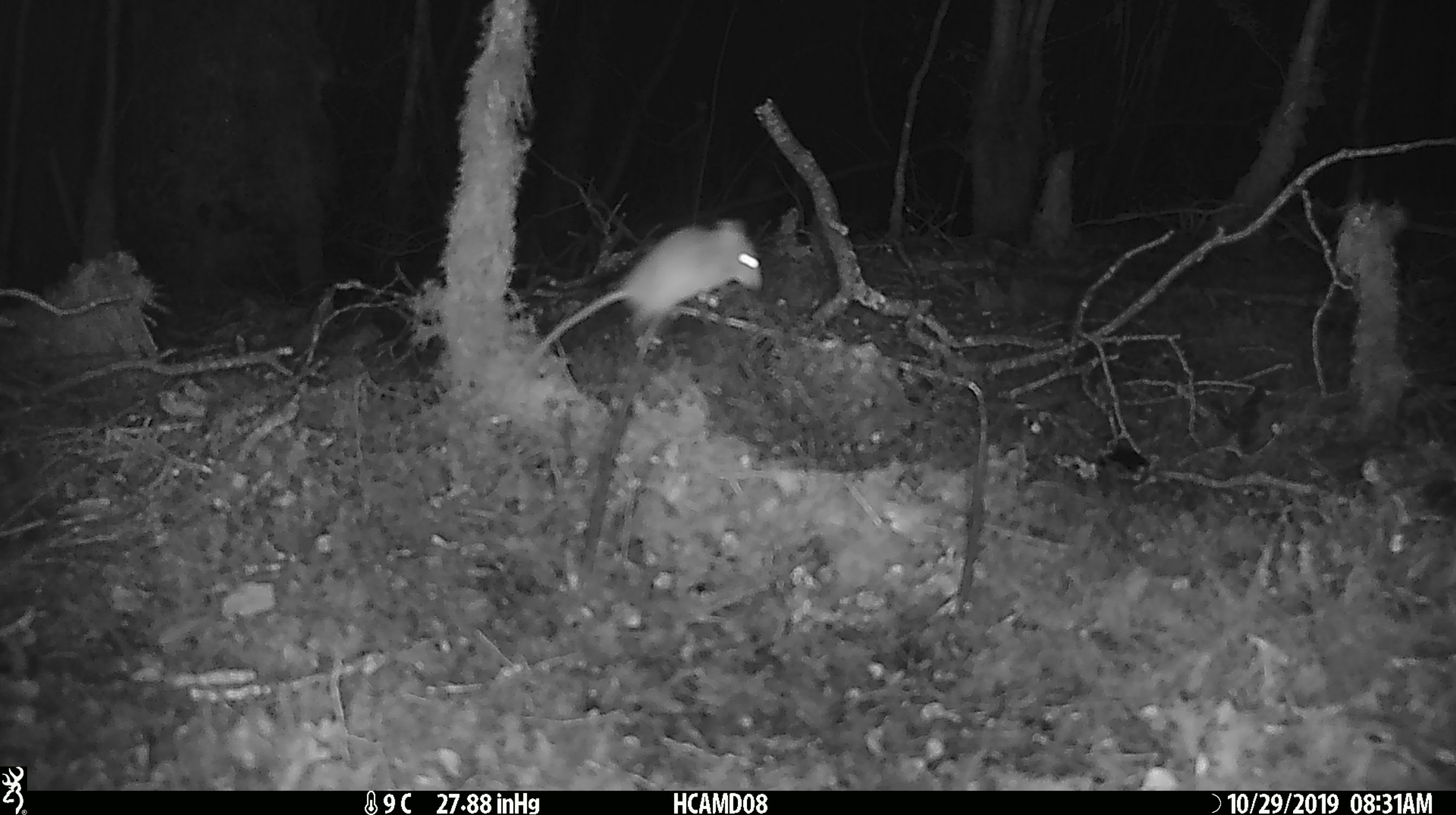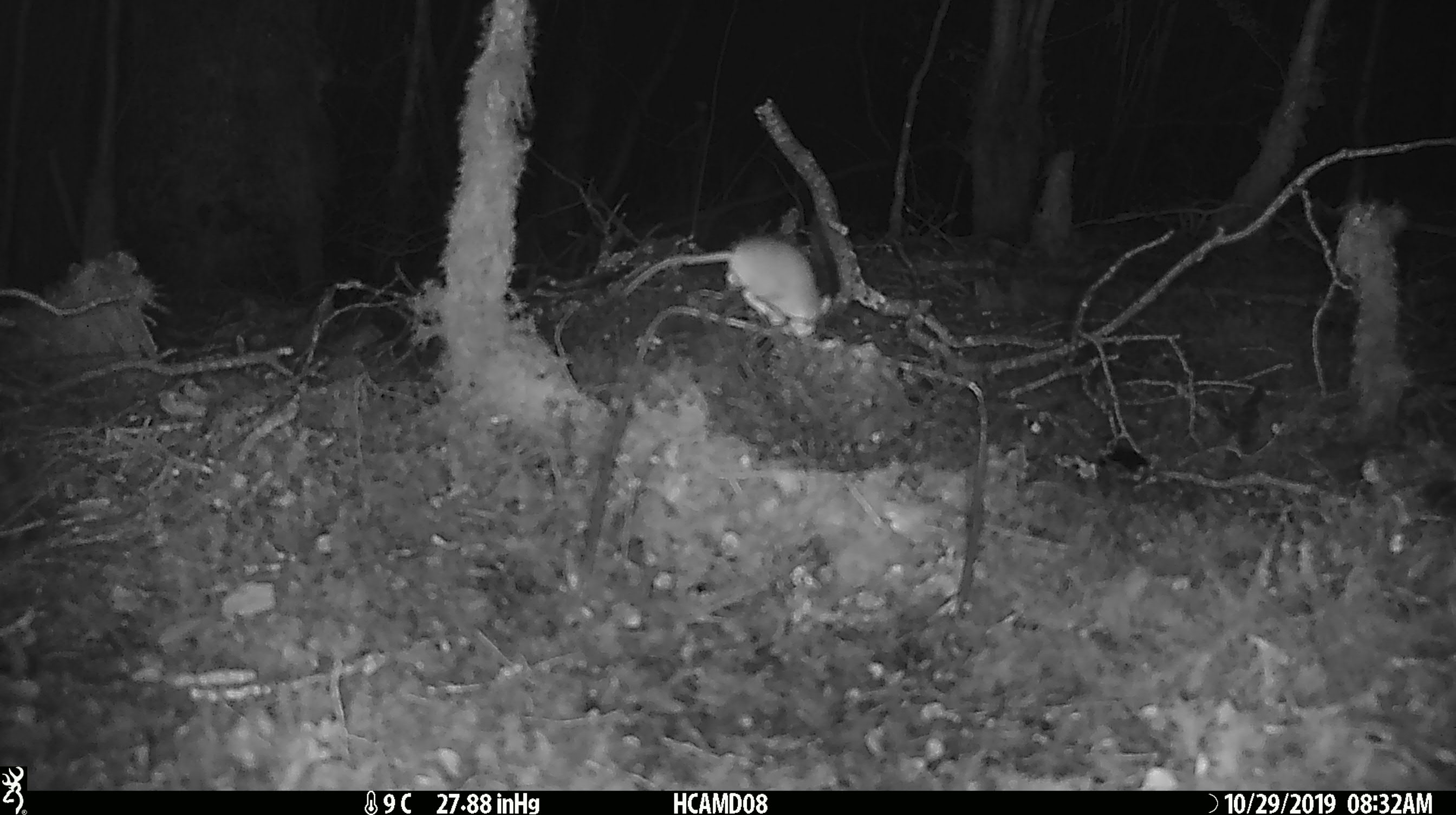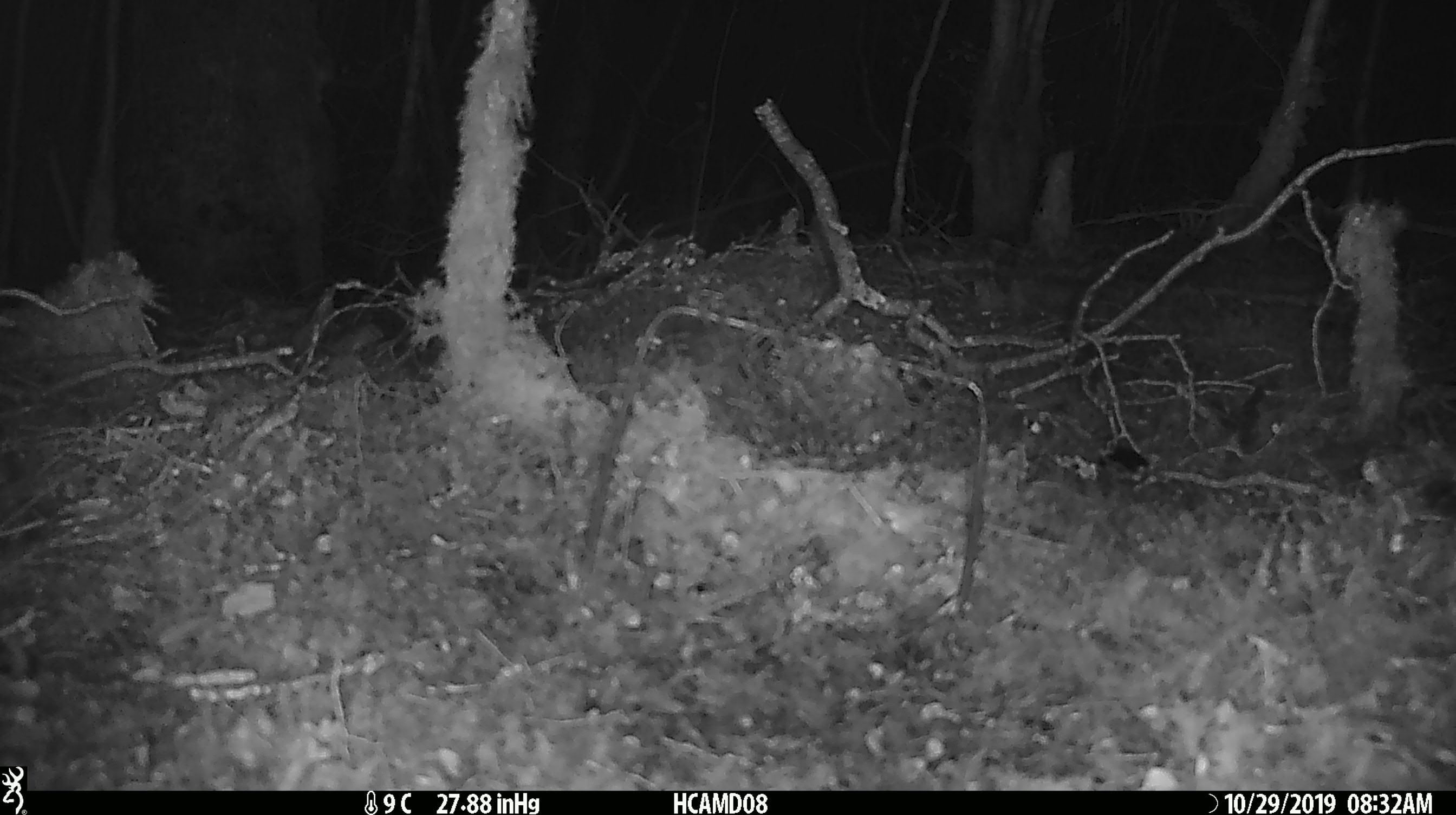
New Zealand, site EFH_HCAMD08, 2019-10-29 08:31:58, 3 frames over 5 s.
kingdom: Animalia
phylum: Chordata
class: Mammalia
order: Rodentia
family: Muridae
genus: Mus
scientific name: Mus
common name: mouse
Mouse (Mus).